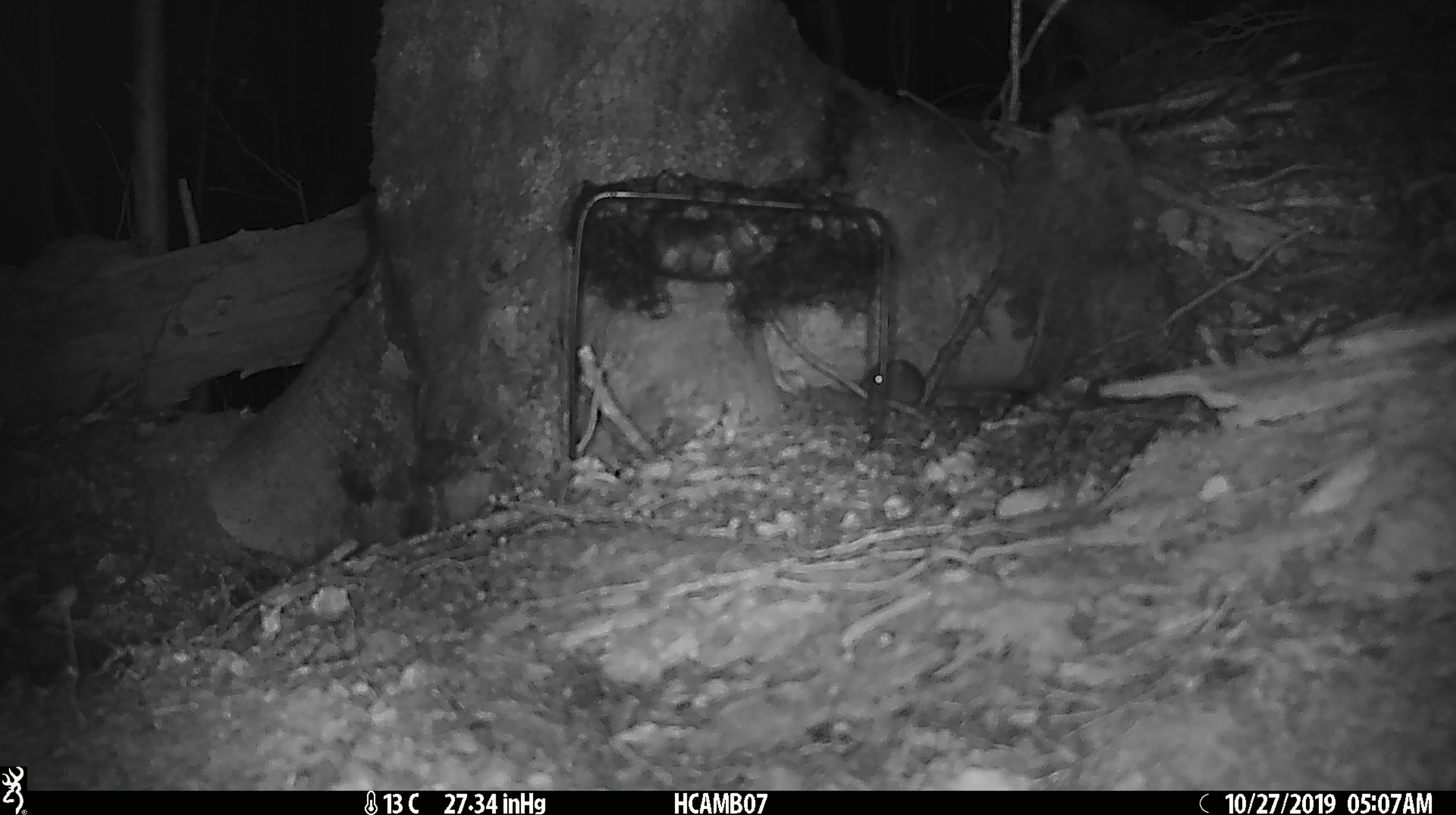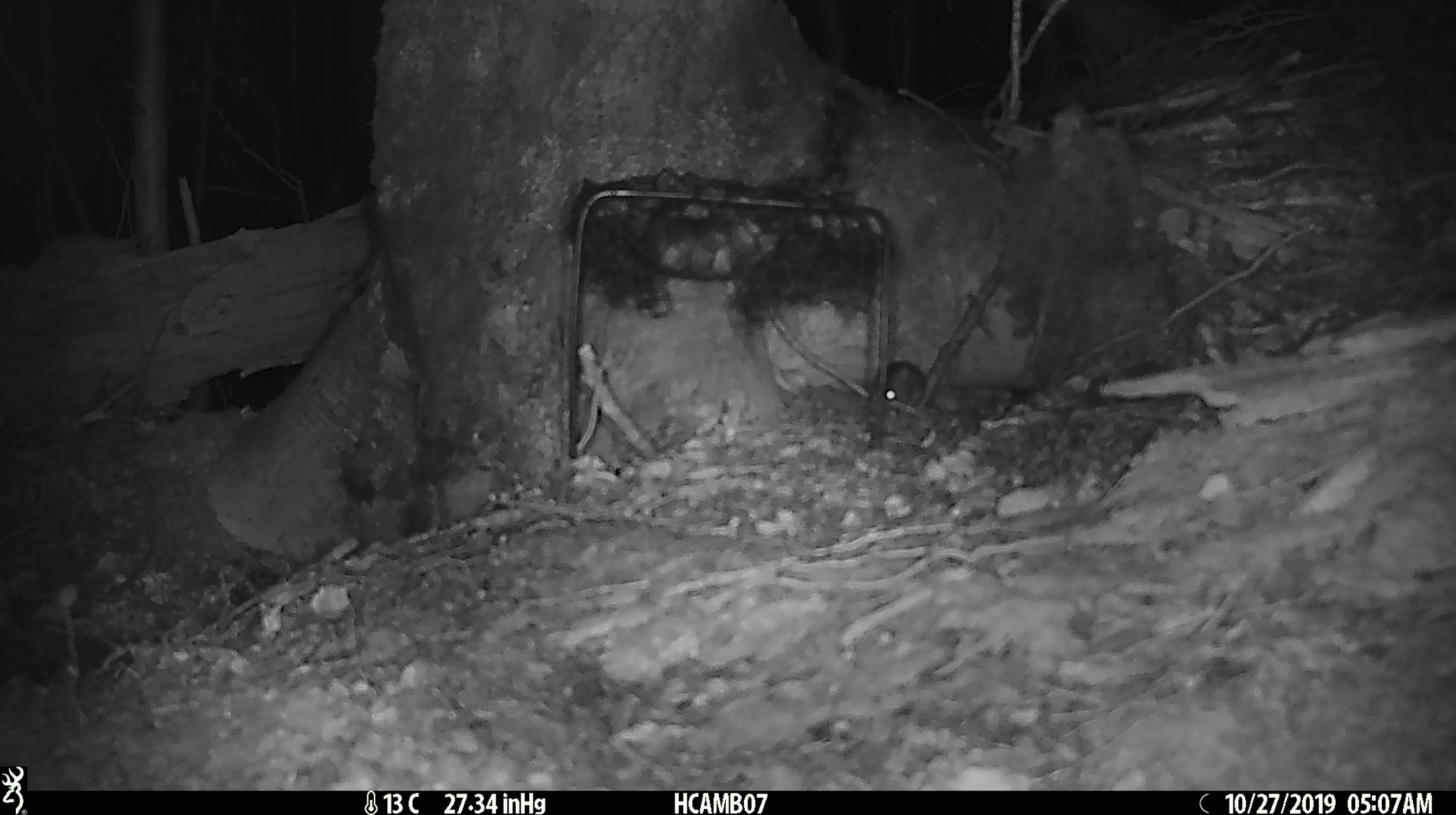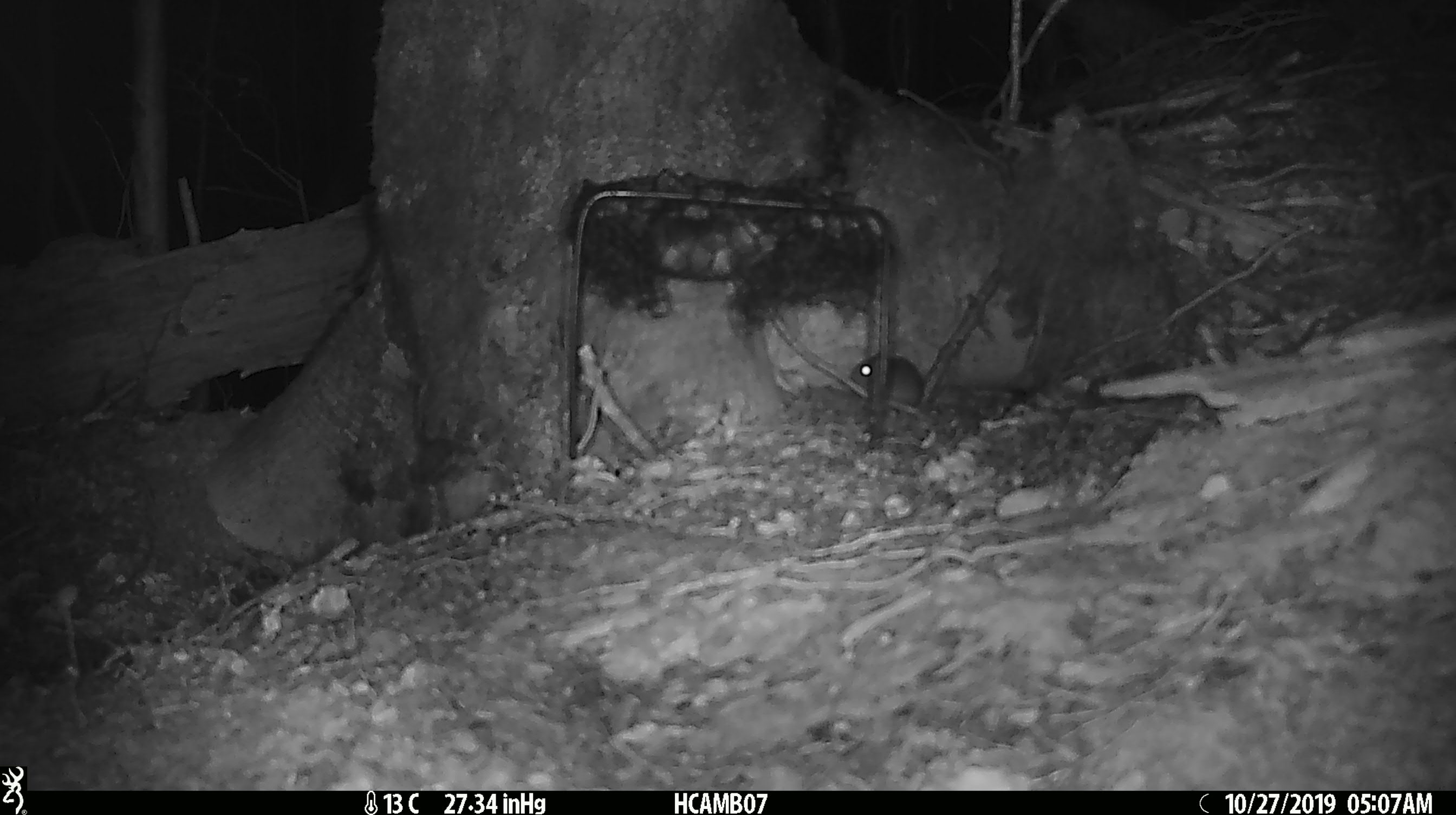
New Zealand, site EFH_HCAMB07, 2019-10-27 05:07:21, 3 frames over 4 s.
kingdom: Animalia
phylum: Chordata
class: Mammalia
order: Rodentia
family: Muridae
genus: Mus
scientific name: Mus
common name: mouse